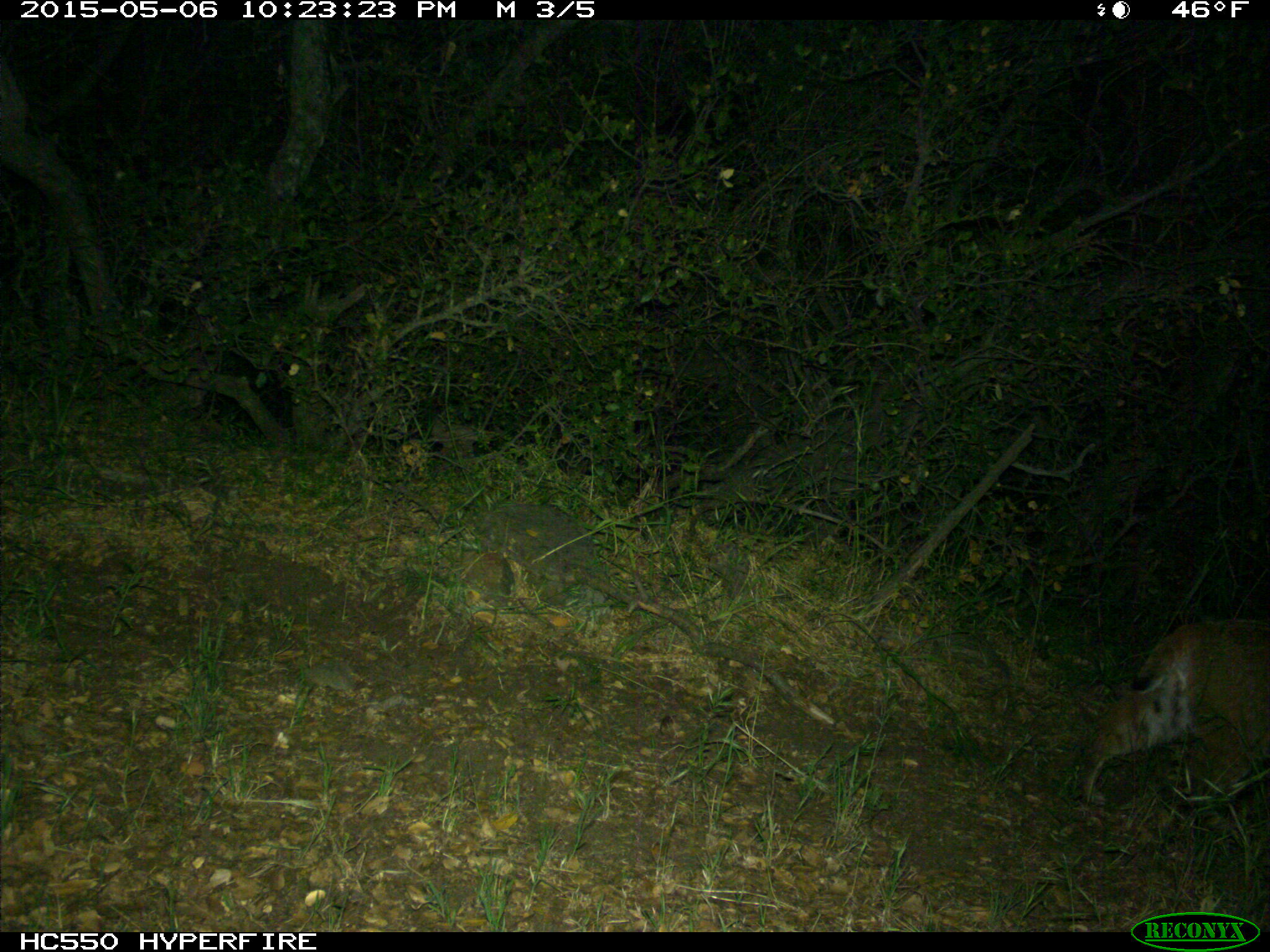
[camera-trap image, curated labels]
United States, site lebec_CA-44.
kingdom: Animalia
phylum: Chordata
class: Mammalia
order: Carnivora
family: Felidae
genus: Lynx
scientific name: Lynx rufus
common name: bobcat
Lynx rufus (bobcat).